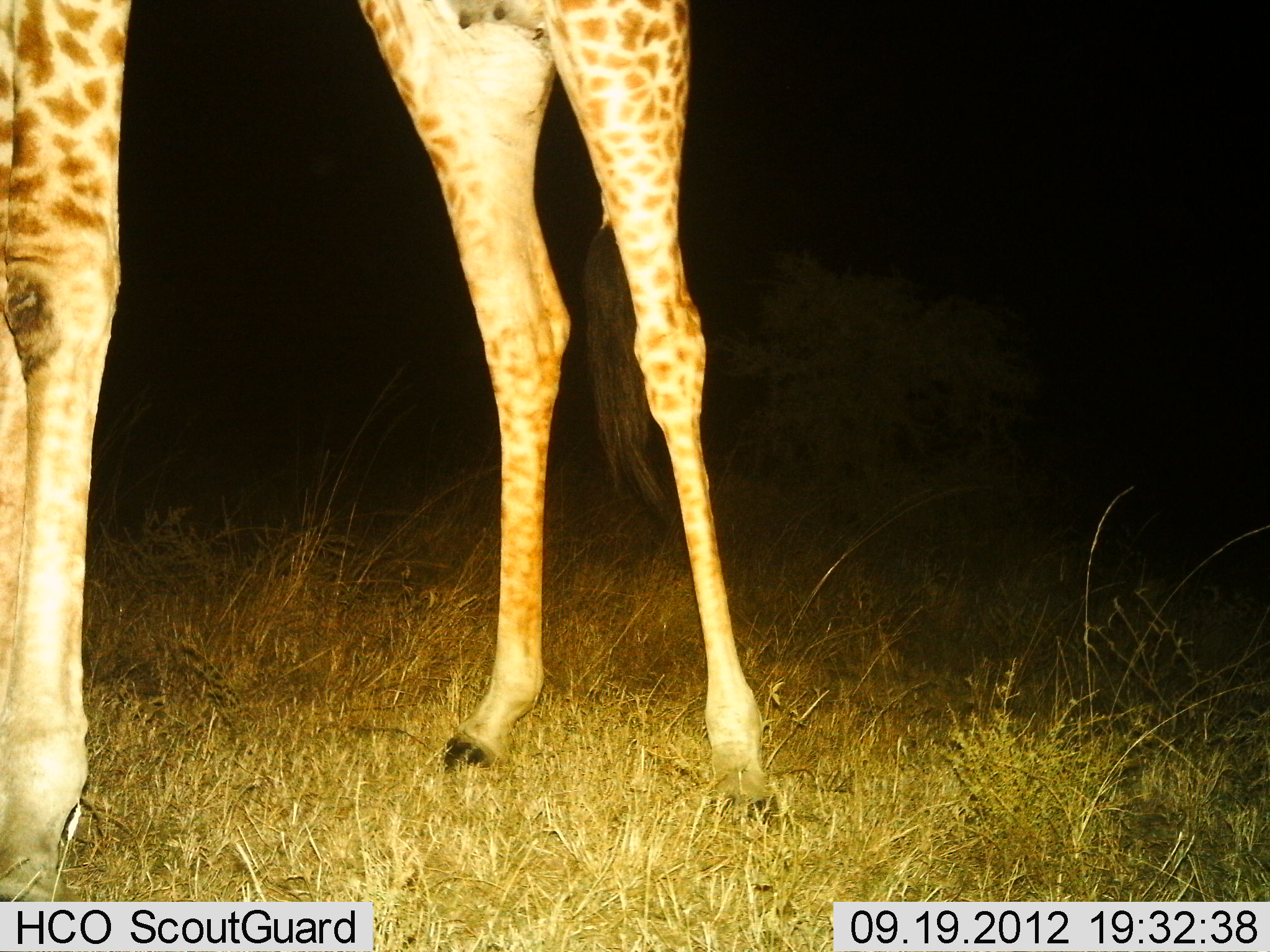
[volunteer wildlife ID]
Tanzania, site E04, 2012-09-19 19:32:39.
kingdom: Animalia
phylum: Chordata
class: Mammalia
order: Artiodactyla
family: Giraffidae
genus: Giraffa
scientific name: Giraffa camelopardalis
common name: giraffe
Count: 1.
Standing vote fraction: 100%.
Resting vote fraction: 0%.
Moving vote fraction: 0%.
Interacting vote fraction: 0%.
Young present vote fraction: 0%.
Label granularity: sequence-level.